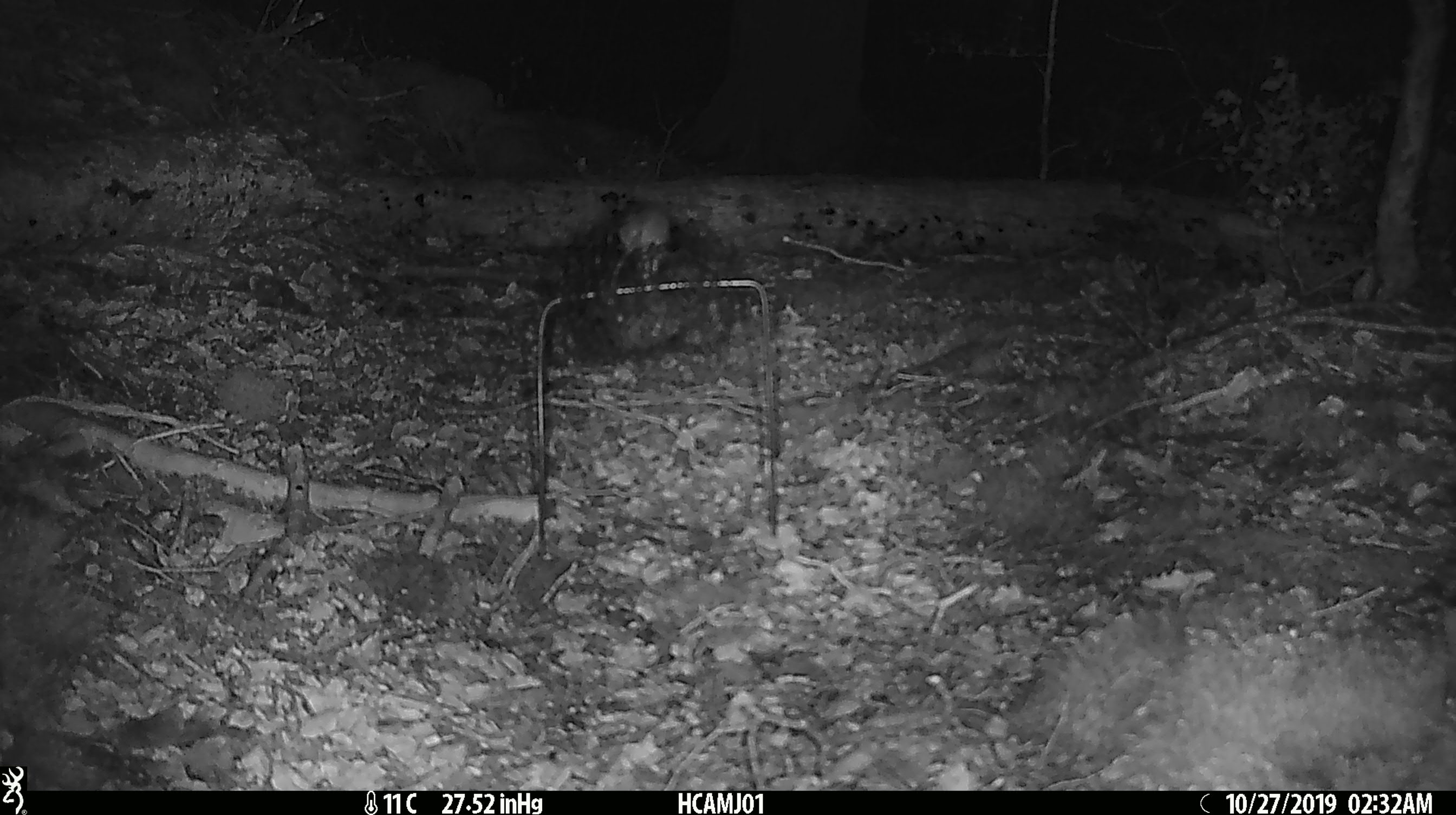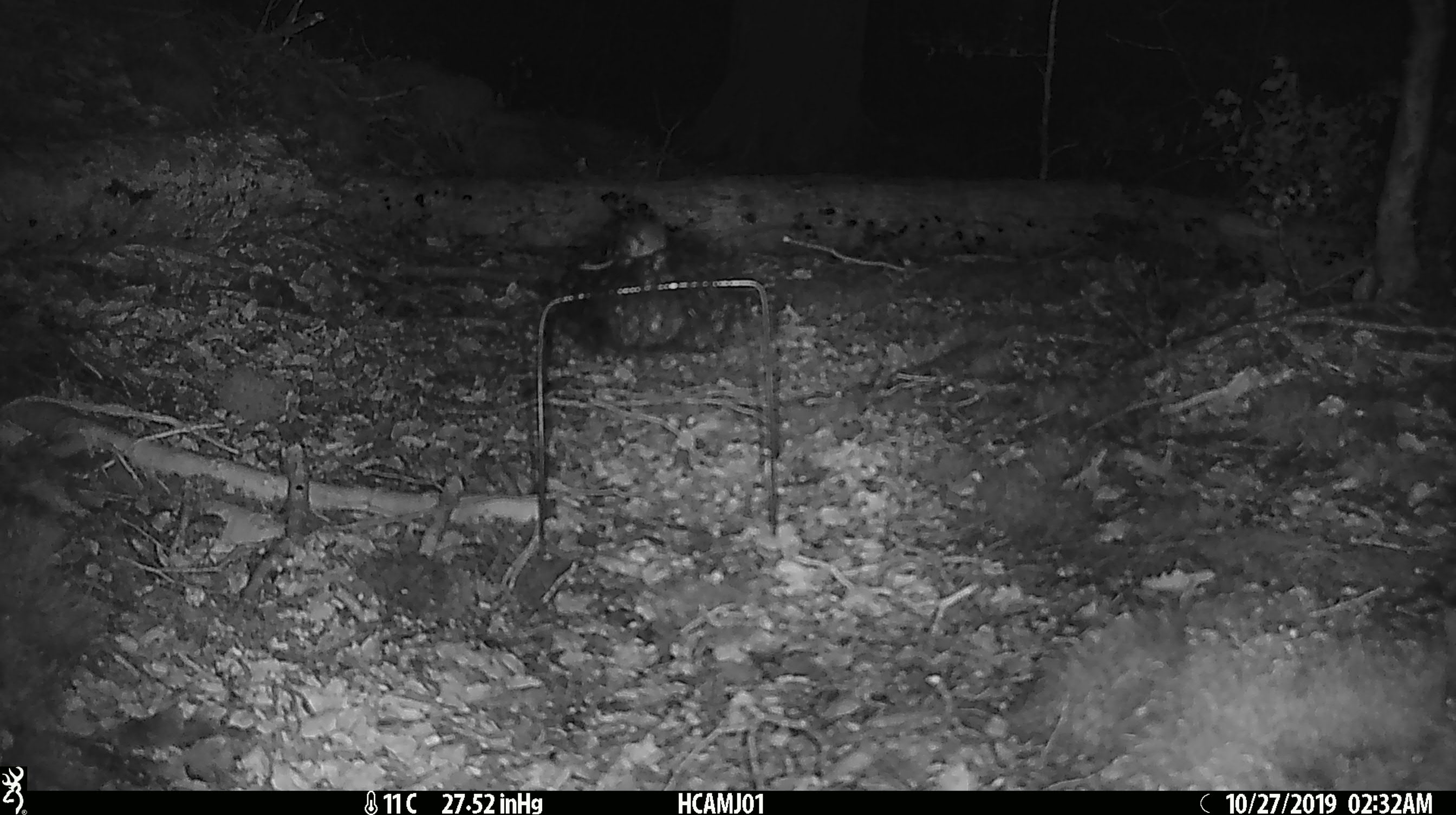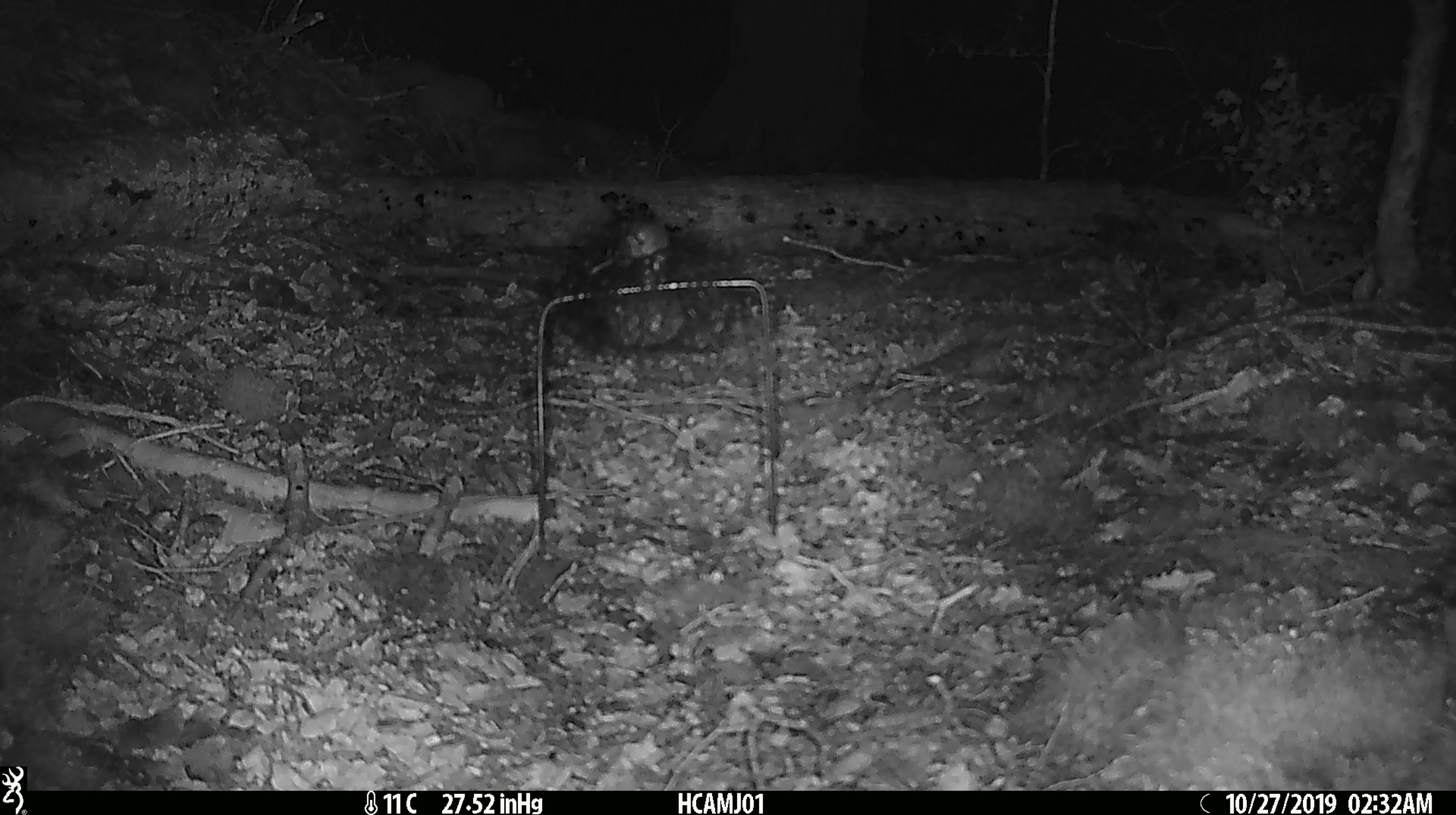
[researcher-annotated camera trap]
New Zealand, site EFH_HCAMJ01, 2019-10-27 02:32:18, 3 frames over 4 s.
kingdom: Animalia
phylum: Chordata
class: Mammalia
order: Rodentia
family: Muridae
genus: Mus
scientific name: Mus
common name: mouse